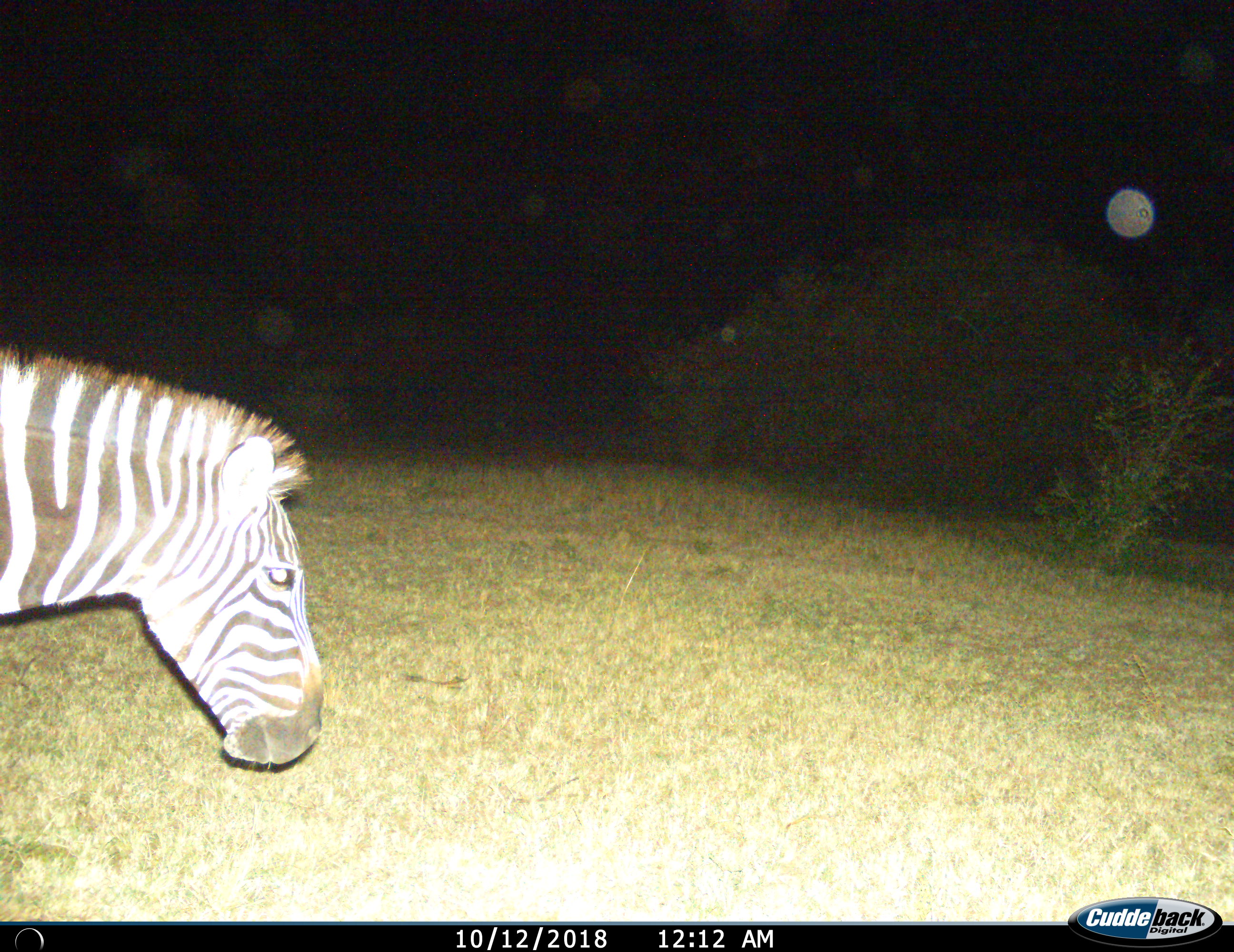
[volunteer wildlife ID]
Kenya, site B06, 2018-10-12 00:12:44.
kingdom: Animalia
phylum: Chordata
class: Mammalia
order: Perissodactyla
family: Equidae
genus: Equus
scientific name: Equus quagga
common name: plains zebra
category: zebra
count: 1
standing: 70%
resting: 0%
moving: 40%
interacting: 0%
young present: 0%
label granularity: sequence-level